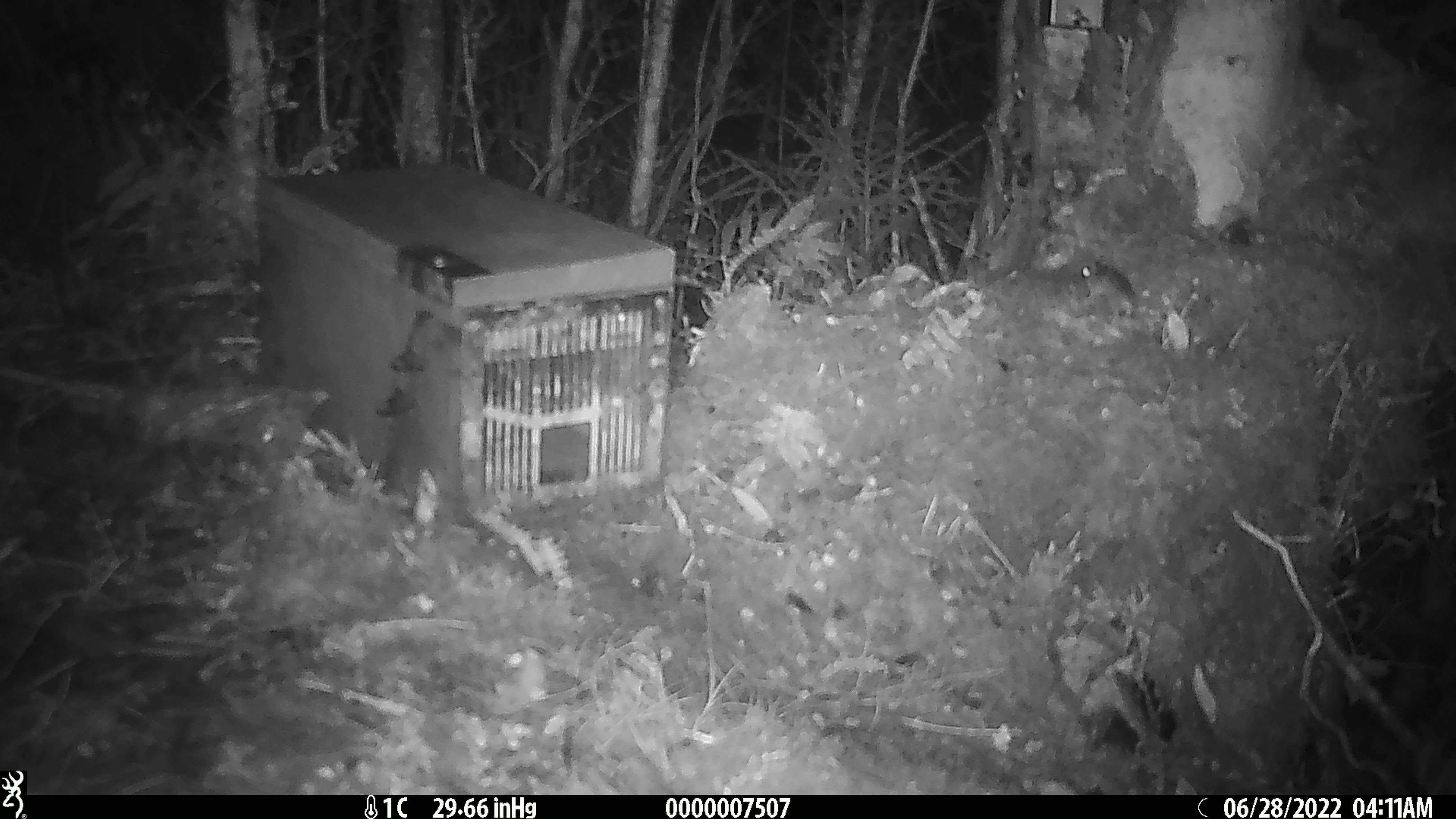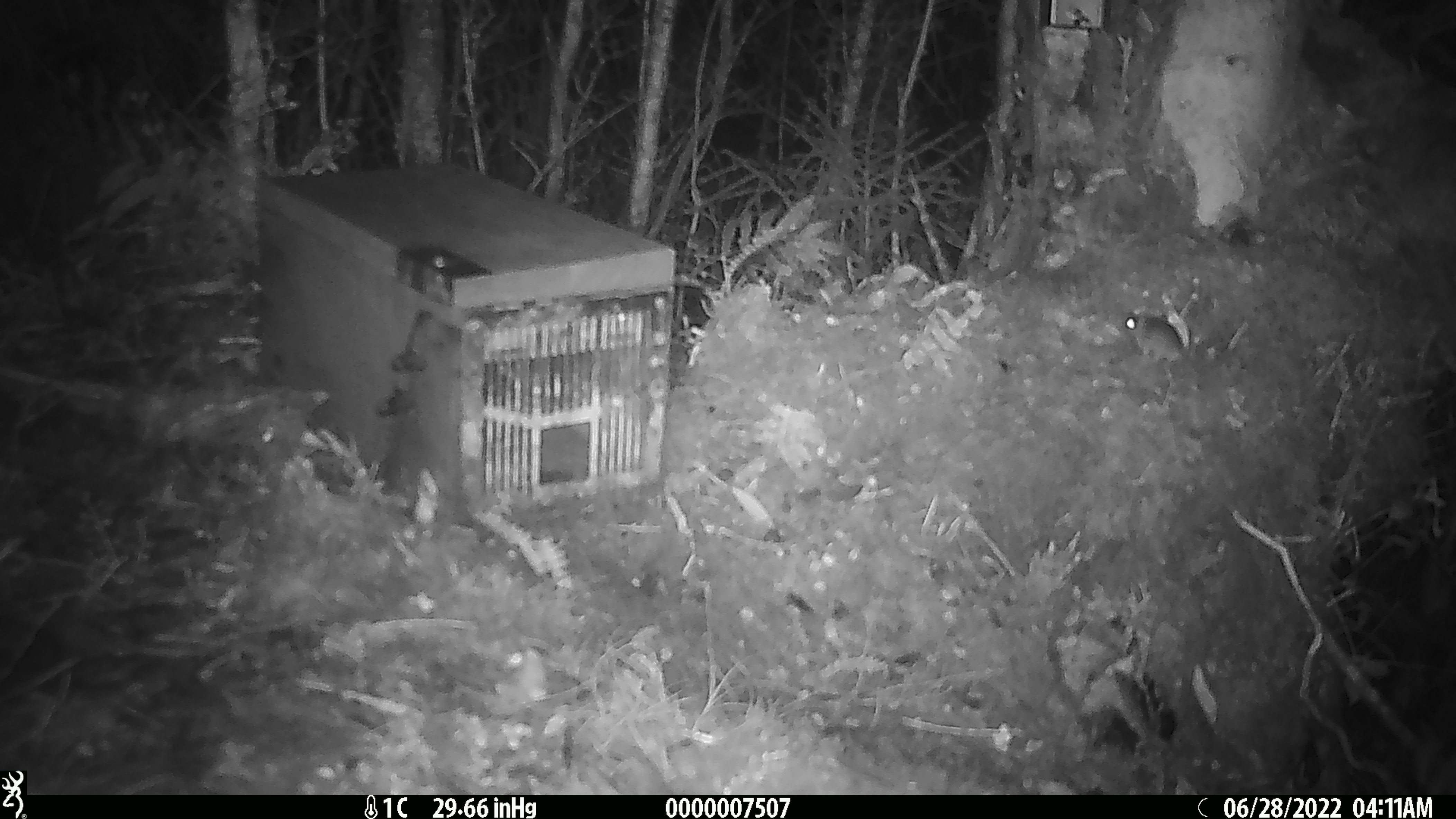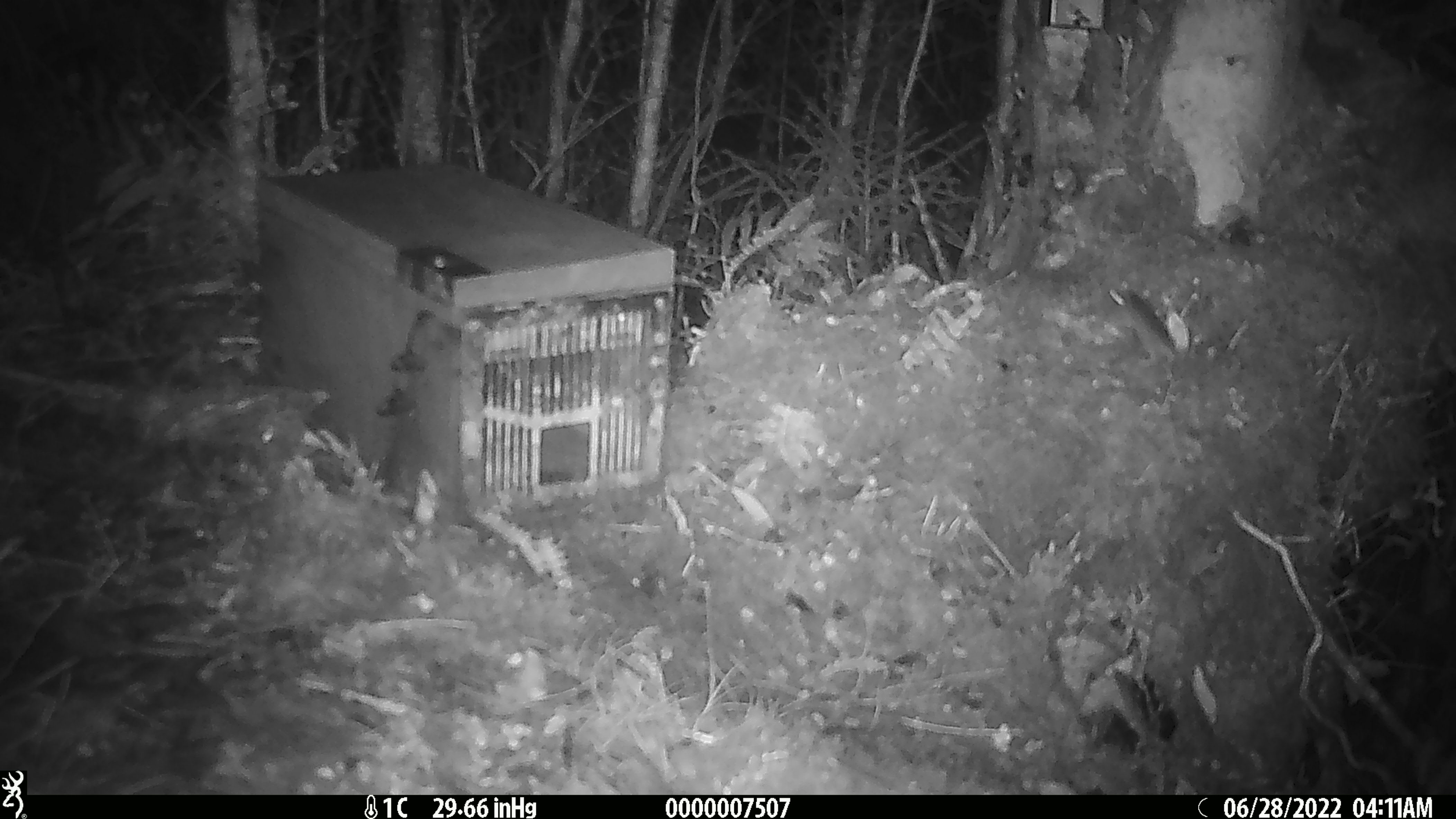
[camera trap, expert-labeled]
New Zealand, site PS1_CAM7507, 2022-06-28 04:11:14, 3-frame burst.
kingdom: Animalia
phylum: Chordata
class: Mammalia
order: Rodentia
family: Muridae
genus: Mus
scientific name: Mus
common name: mouse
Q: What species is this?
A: Mouse (Mus).